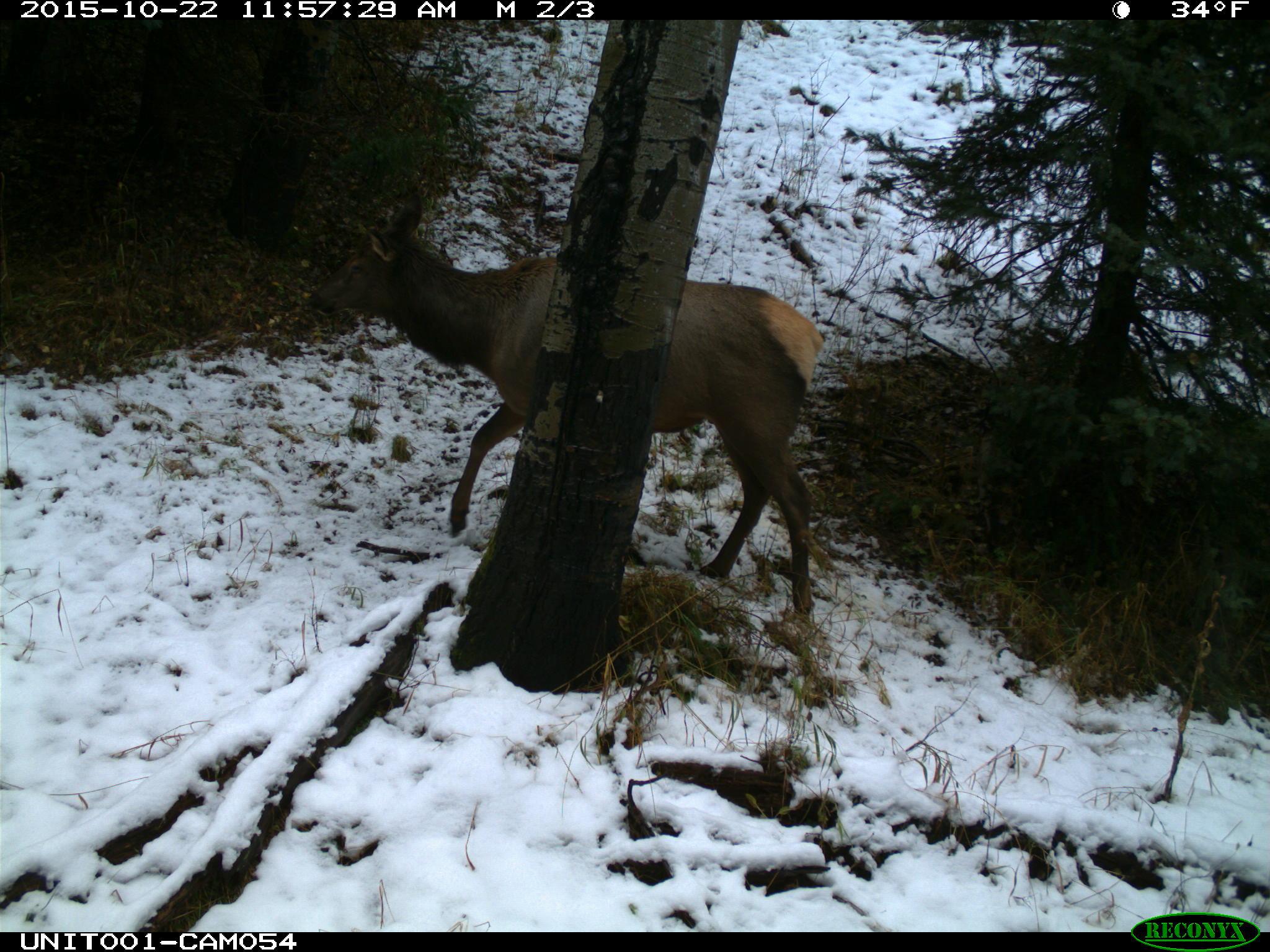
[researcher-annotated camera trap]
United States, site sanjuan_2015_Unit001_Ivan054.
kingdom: Animalia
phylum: Chordata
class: Mammalia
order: Artiodactyla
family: Cervidae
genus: Cervus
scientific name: Cervus elaphus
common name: red deer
Cervus elaphus (red deer).